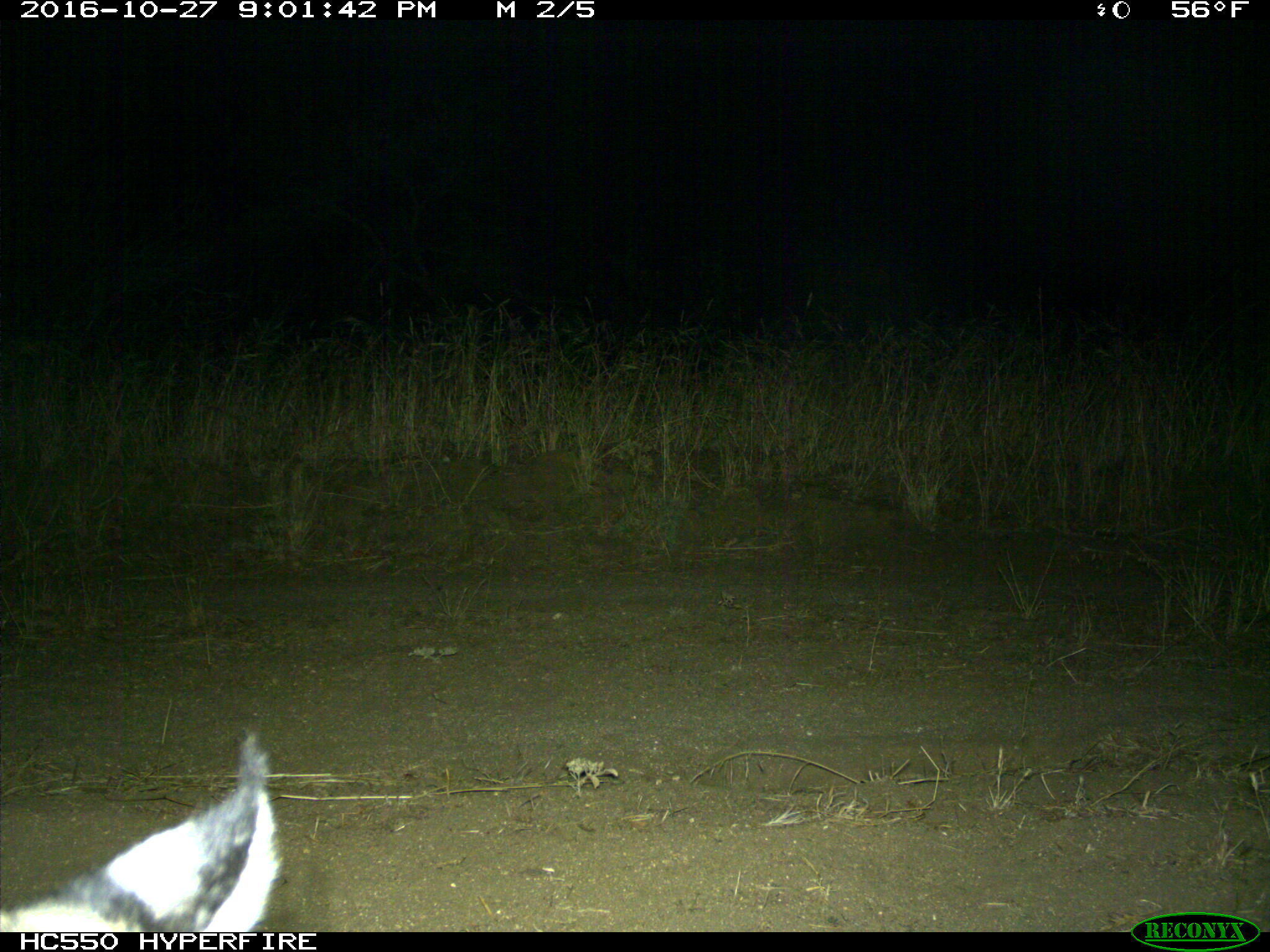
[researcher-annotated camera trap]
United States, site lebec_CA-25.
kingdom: Animalia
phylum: Chordata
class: Mammalia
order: Carnivora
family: Felidae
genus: Lynx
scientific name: Lynx rufus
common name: bobcat